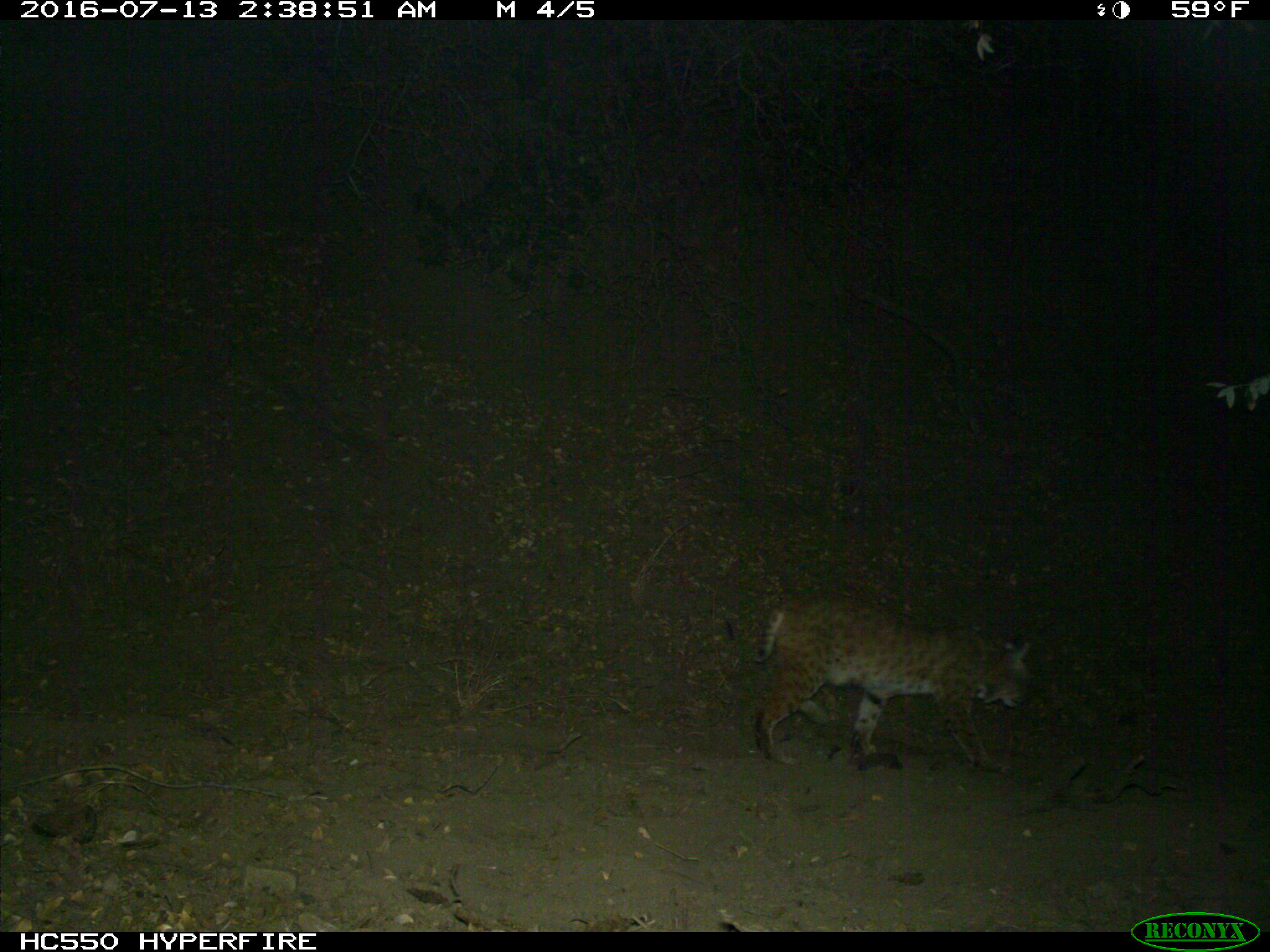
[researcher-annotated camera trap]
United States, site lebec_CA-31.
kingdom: Animalia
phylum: Chordata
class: Mammalia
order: Carnivora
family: Felidae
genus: Lynx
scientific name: Lynx rufus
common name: bobcat